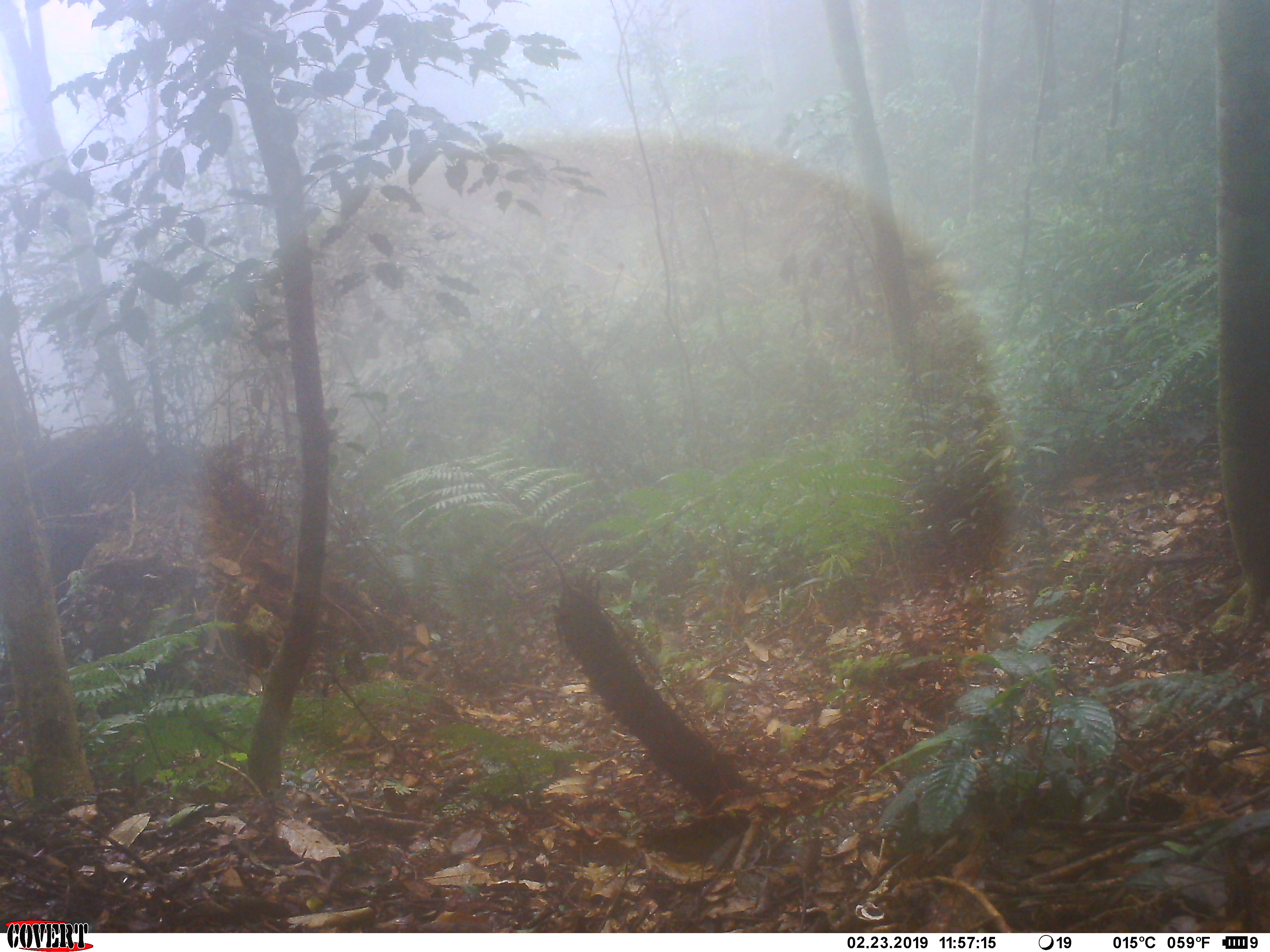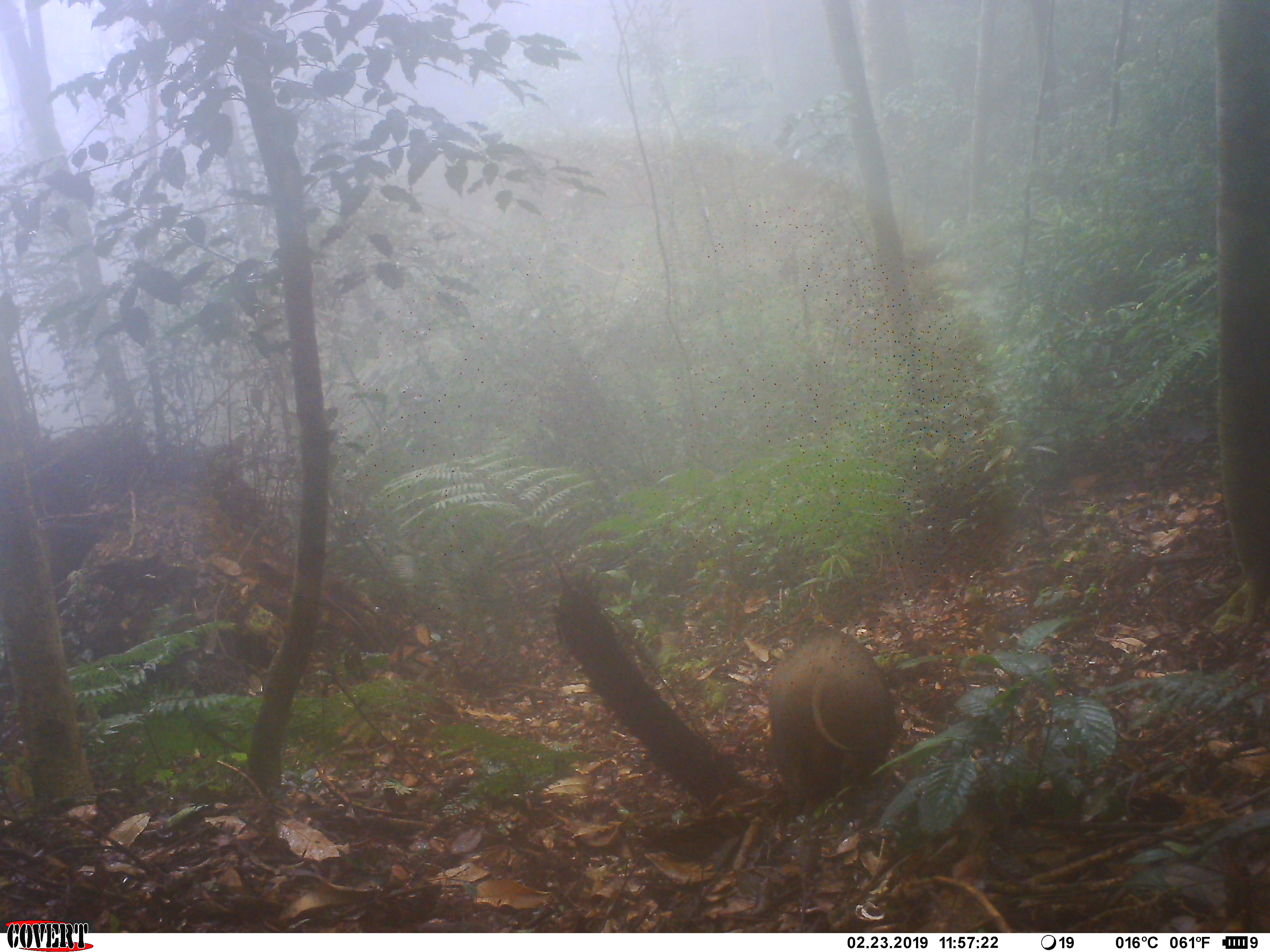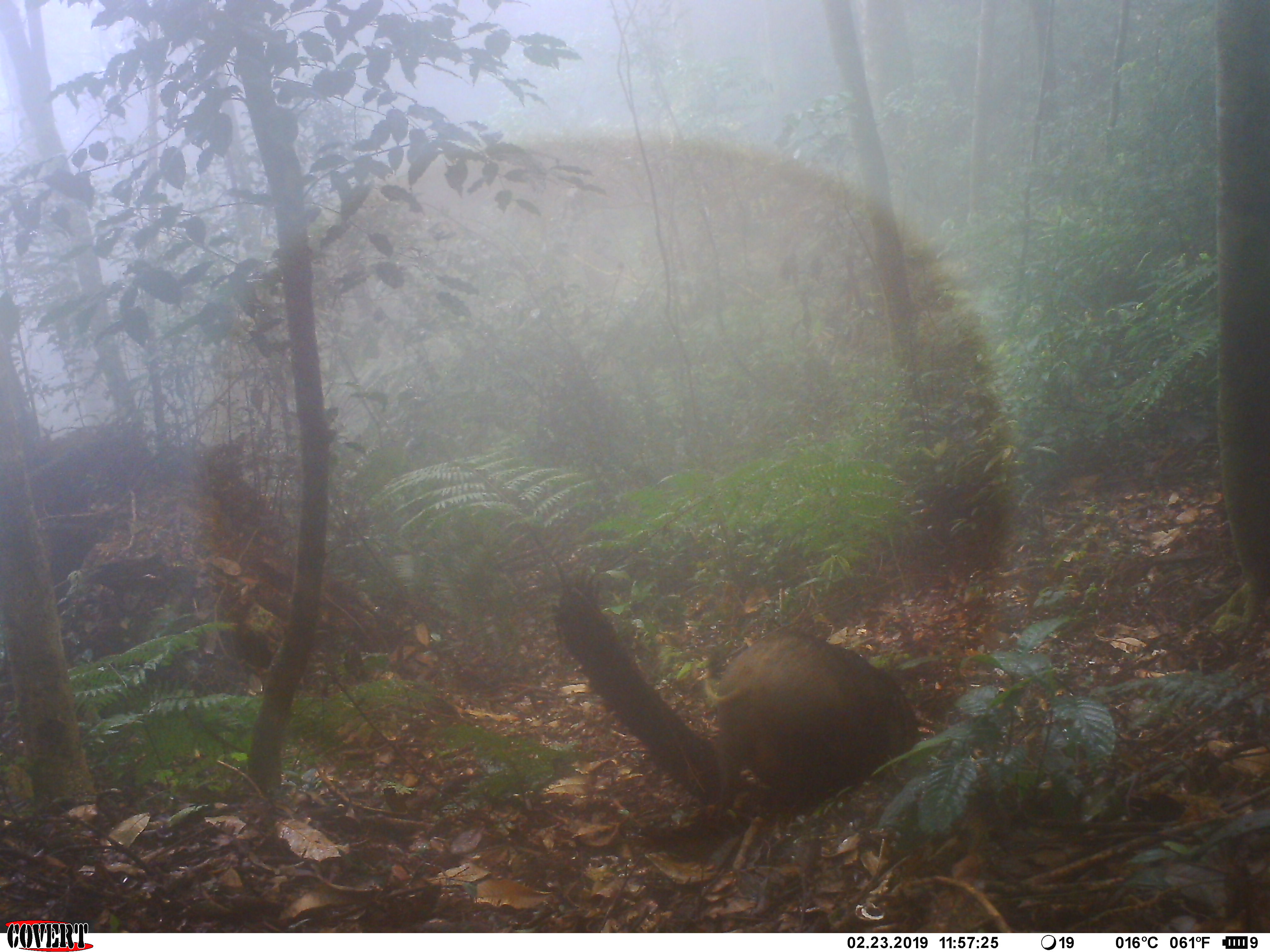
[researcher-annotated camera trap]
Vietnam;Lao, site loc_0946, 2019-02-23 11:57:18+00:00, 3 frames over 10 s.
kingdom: Animalia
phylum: Chordata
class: Mammalia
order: Artiodactyla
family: Suidae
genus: Sus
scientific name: Sus scrofa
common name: eurasian wild pig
Eurasian wild pig (Sus scrofa). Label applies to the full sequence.